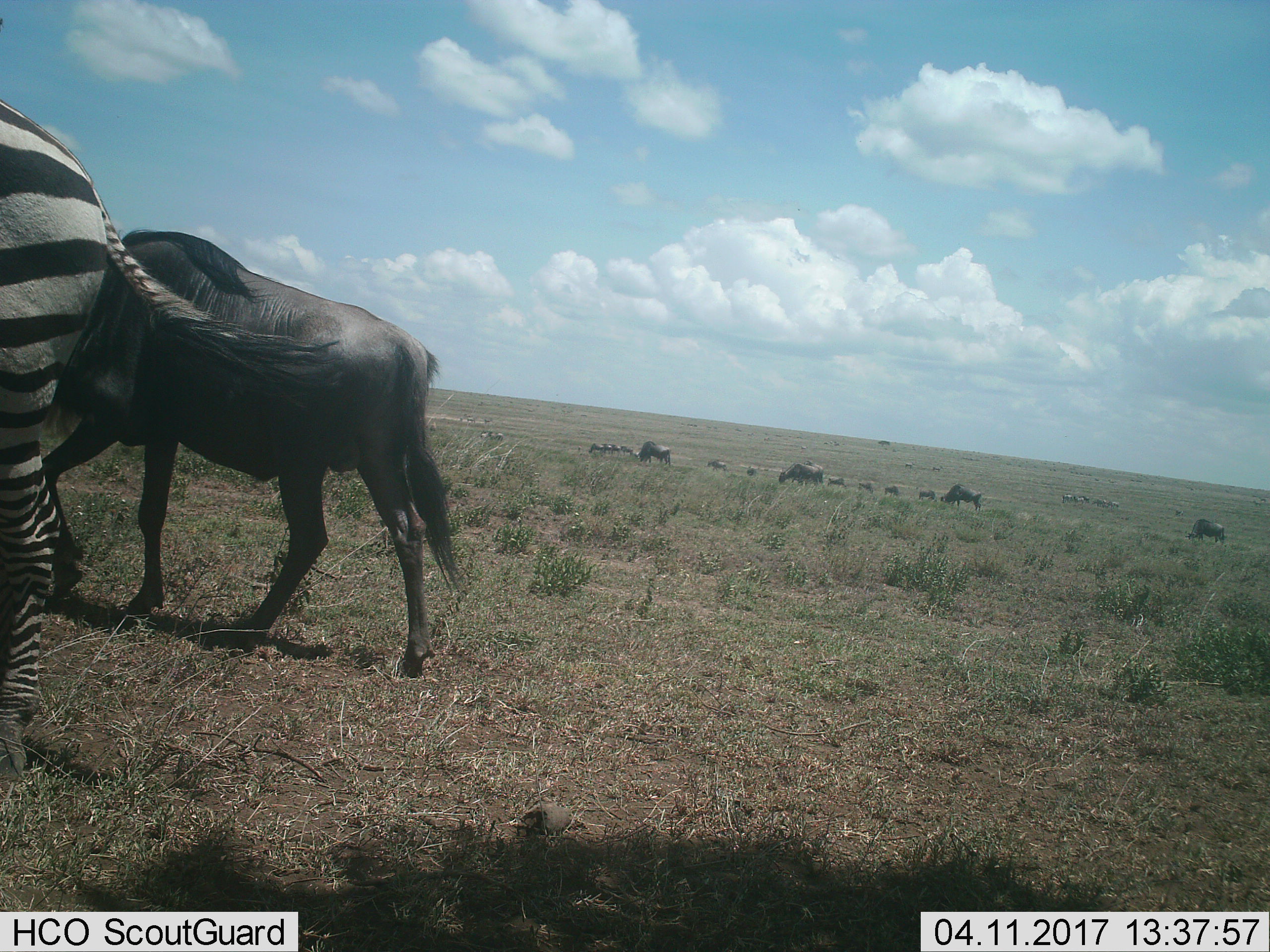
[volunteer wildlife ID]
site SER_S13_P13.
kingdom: Animalia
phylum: Chordata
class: Mammalia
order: Artiodactyla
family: Bovidae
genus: Connochaetes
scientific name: Connochaetes taurinus taurinus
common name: blue wildebeest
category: wildebeestblue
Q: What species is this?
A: Wildebeestblue (blue wildebeest) (Connochaetes taurinus taurinus).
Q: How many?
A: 11-50.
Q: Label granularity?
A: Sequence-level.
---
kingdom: Animalia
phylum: Chordata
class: Mammalia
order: Perissodactyla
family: Equidae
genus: Equus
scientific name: Equus quagga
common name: plains zebra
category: zebraplains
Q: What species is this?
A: Zebraplains (plains zebra) (Equus quagga).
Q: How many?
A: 1.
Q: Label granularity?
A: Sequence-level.